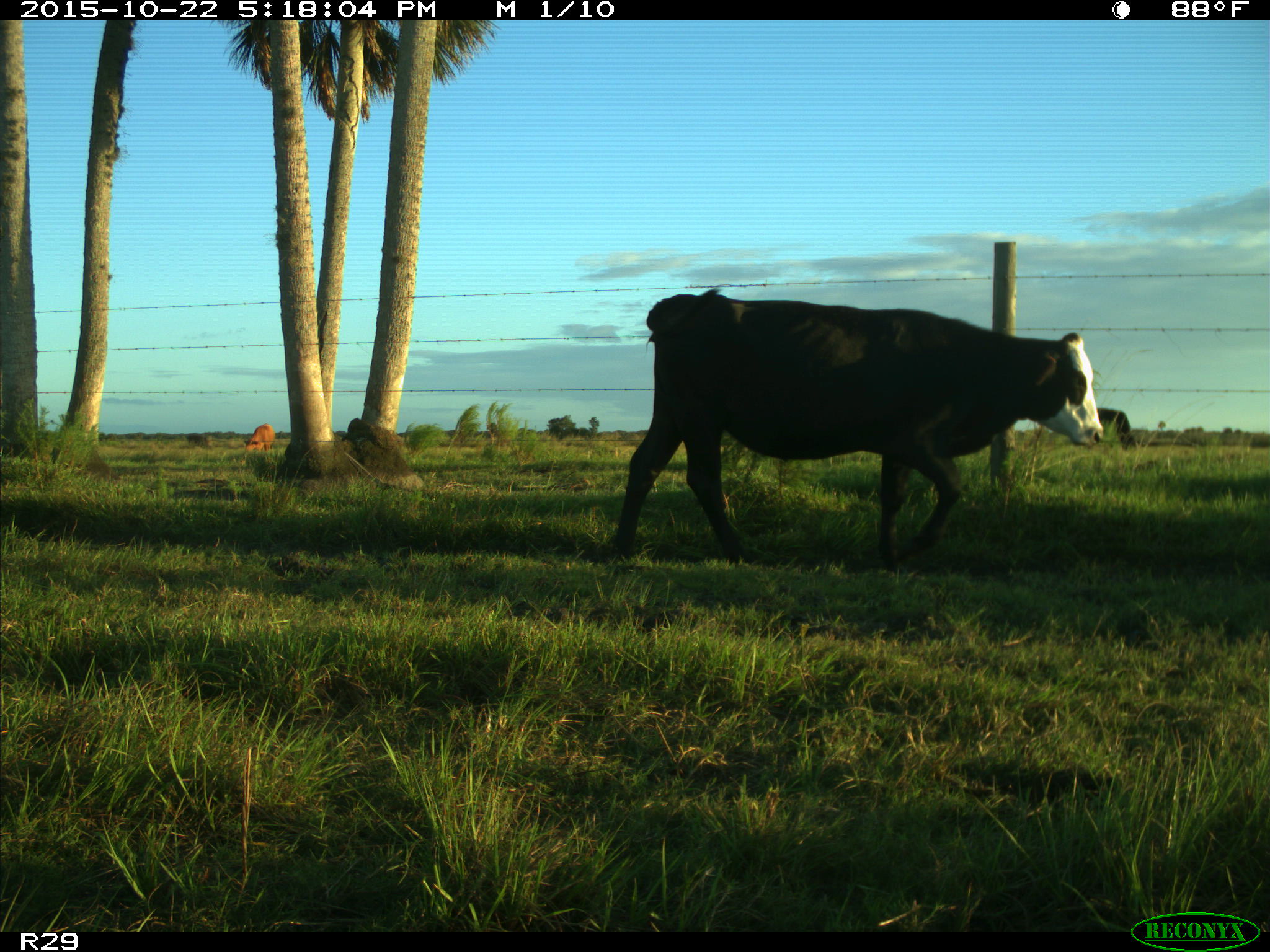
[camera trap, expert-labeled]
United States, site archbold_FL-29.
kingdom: Animalia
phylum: Chordata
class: Mammalia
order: Artiodactyla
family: Bovidae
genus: Bos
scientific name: Bos taurus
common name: domestic cow